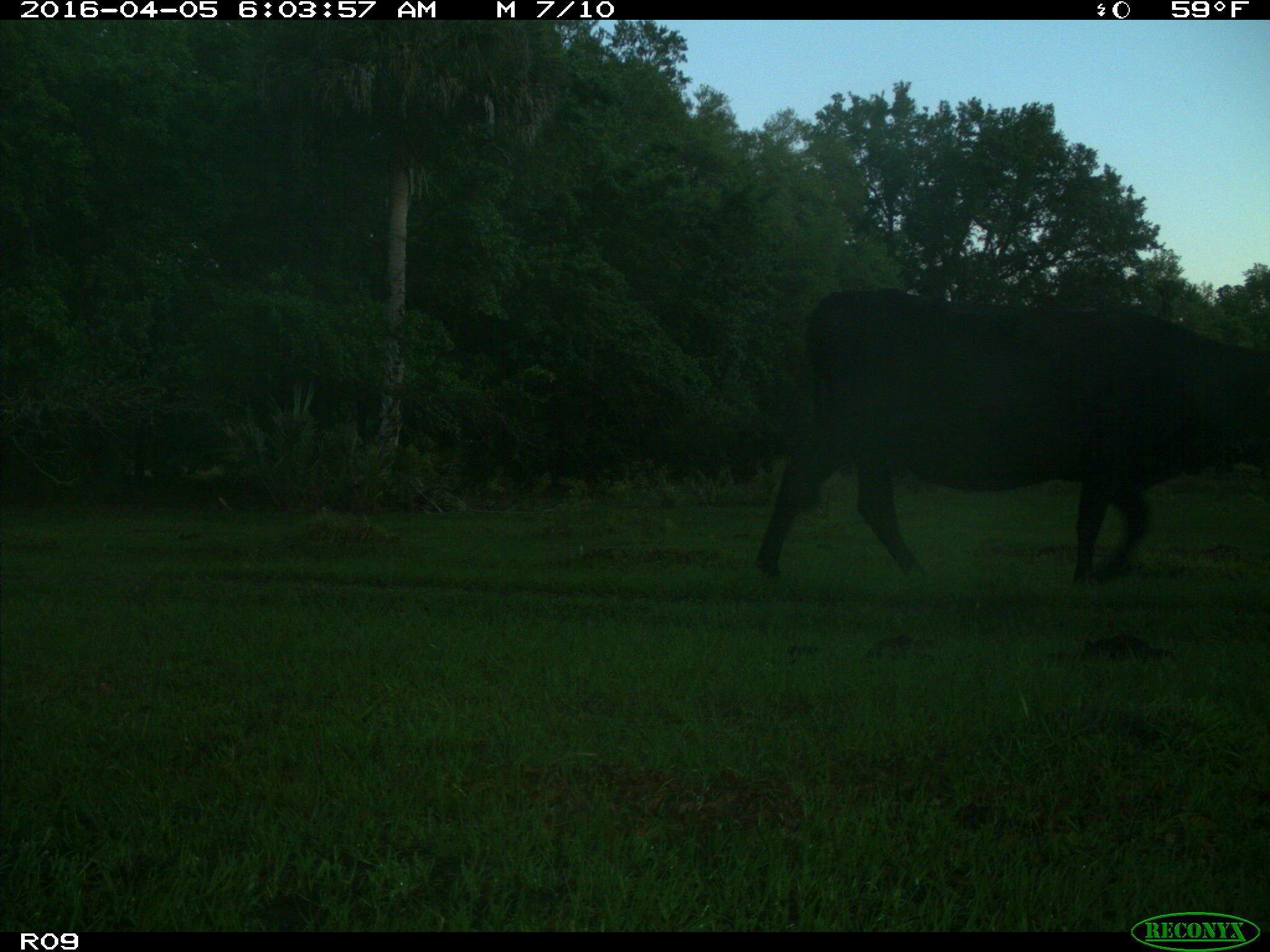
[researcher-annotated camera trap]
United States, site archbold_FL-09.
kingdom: Animalia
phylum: Chordata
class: Mammalia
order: Artiodactyla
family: Bovidae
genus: Bos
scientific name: Bos taurus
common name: domestic cow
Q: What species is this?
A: Bos taurus (domestic cow).